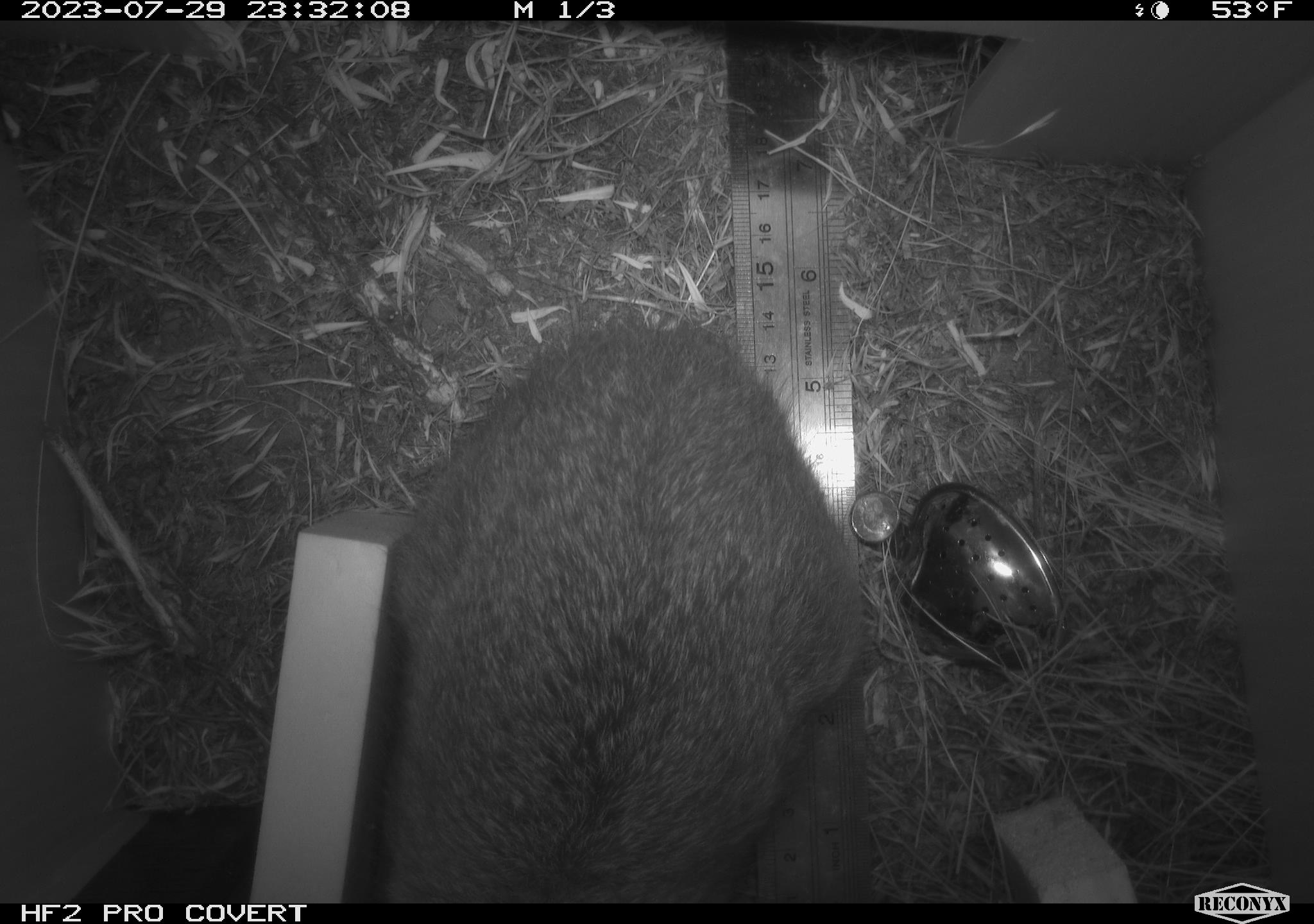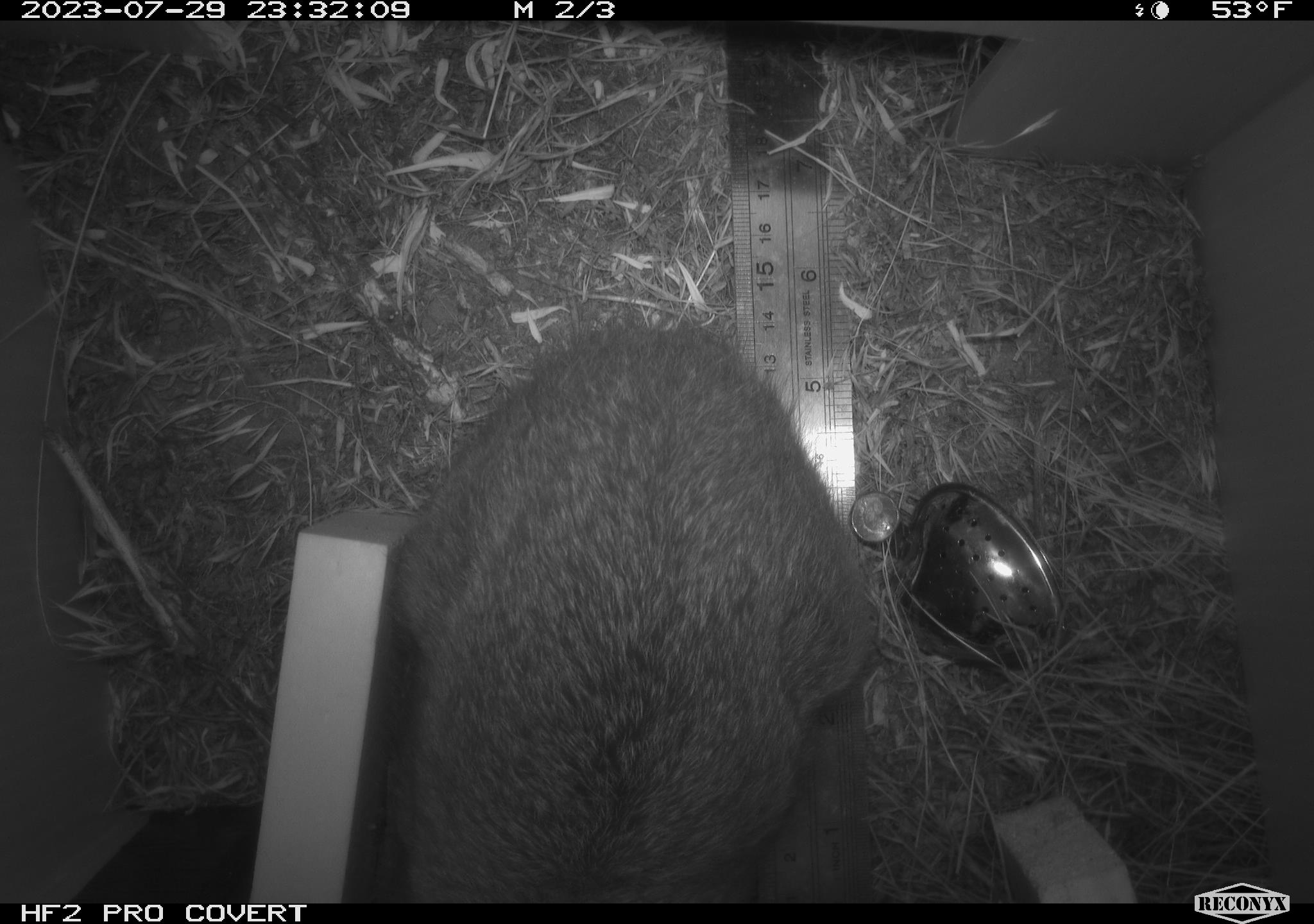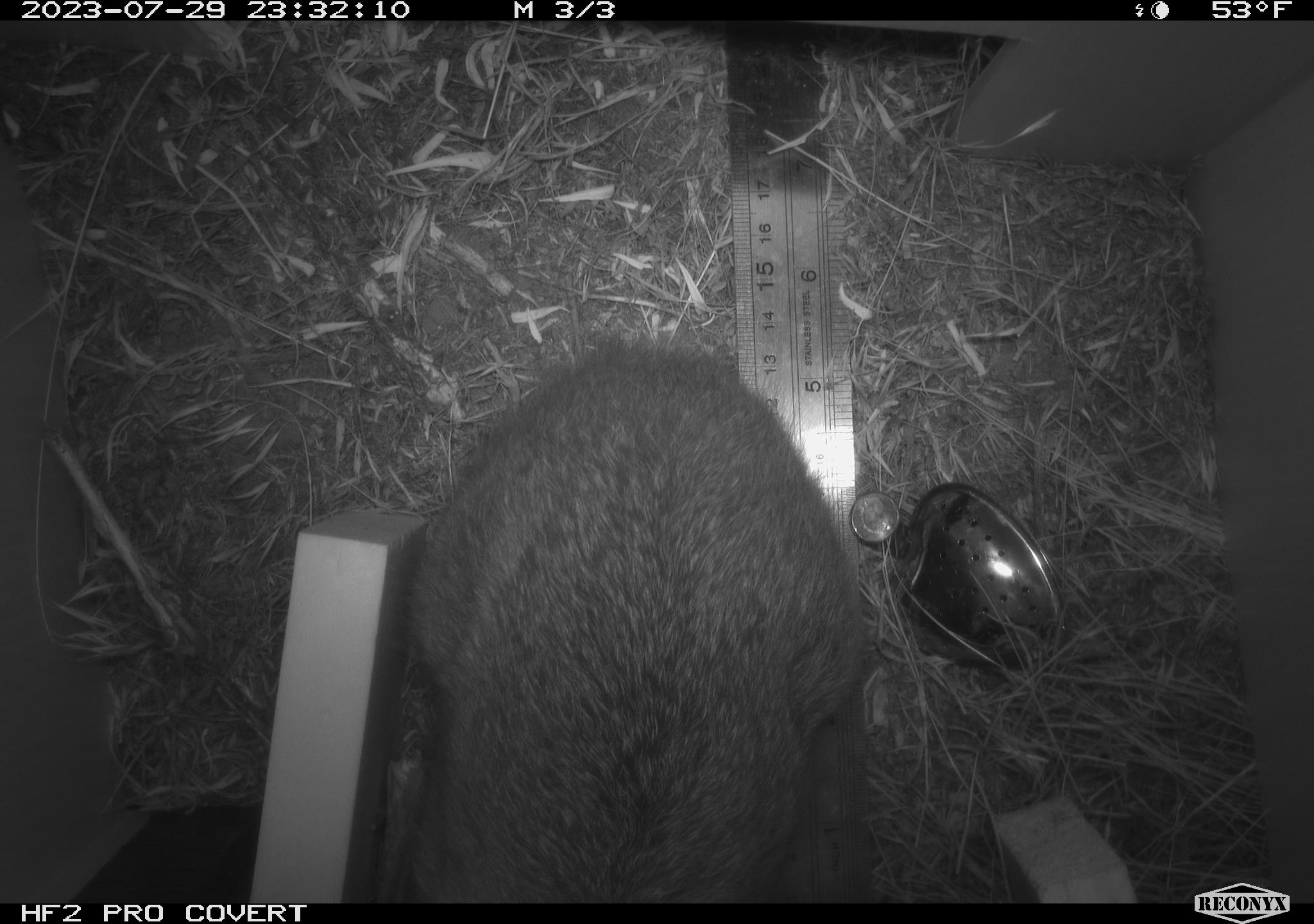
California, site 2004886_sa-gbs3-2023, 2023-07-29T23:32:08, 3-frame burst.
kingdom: Animalia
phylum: Chordata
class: Mammalia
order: Lagomorpha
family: Leporidae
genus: Sylvilagus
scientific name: Sylvilagus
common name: cottontail rabbits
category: sylvilagus species